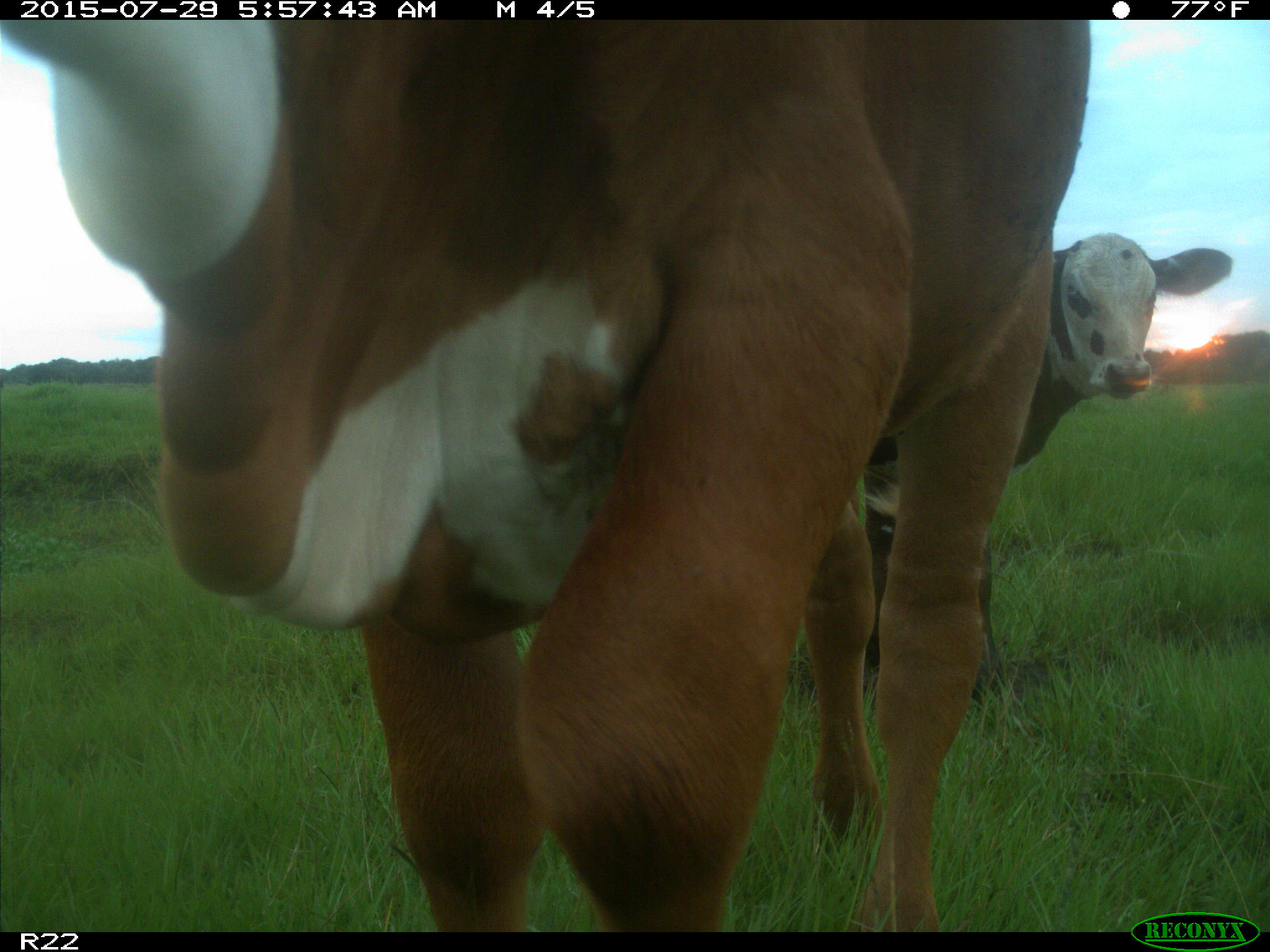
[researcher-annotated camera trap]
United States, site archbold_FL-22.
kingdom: Animalia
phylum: Chordata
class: Mammalia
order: Artiodactyla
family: Bovidae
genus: Bos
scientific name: Bos taurus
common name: domestic cow